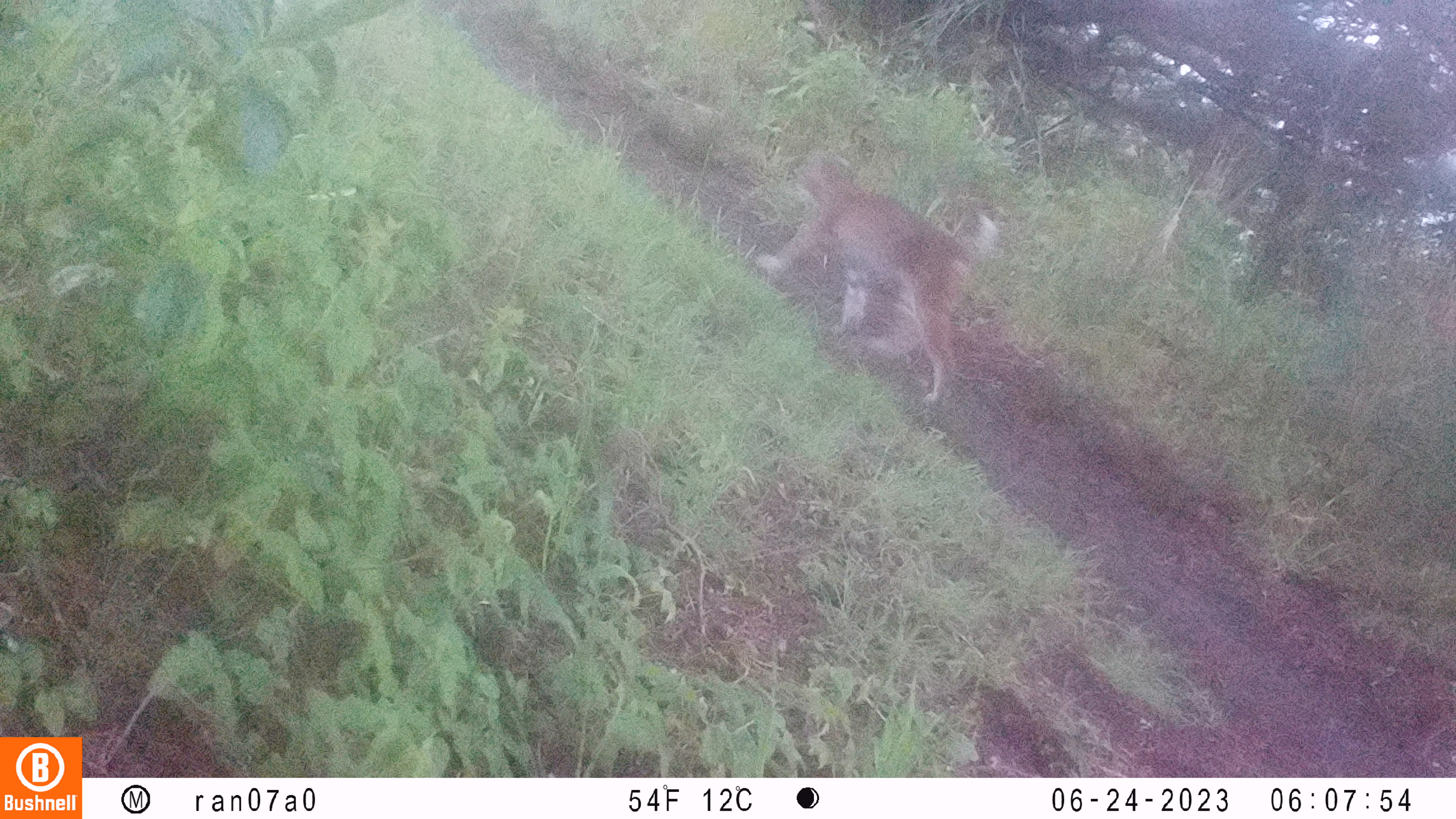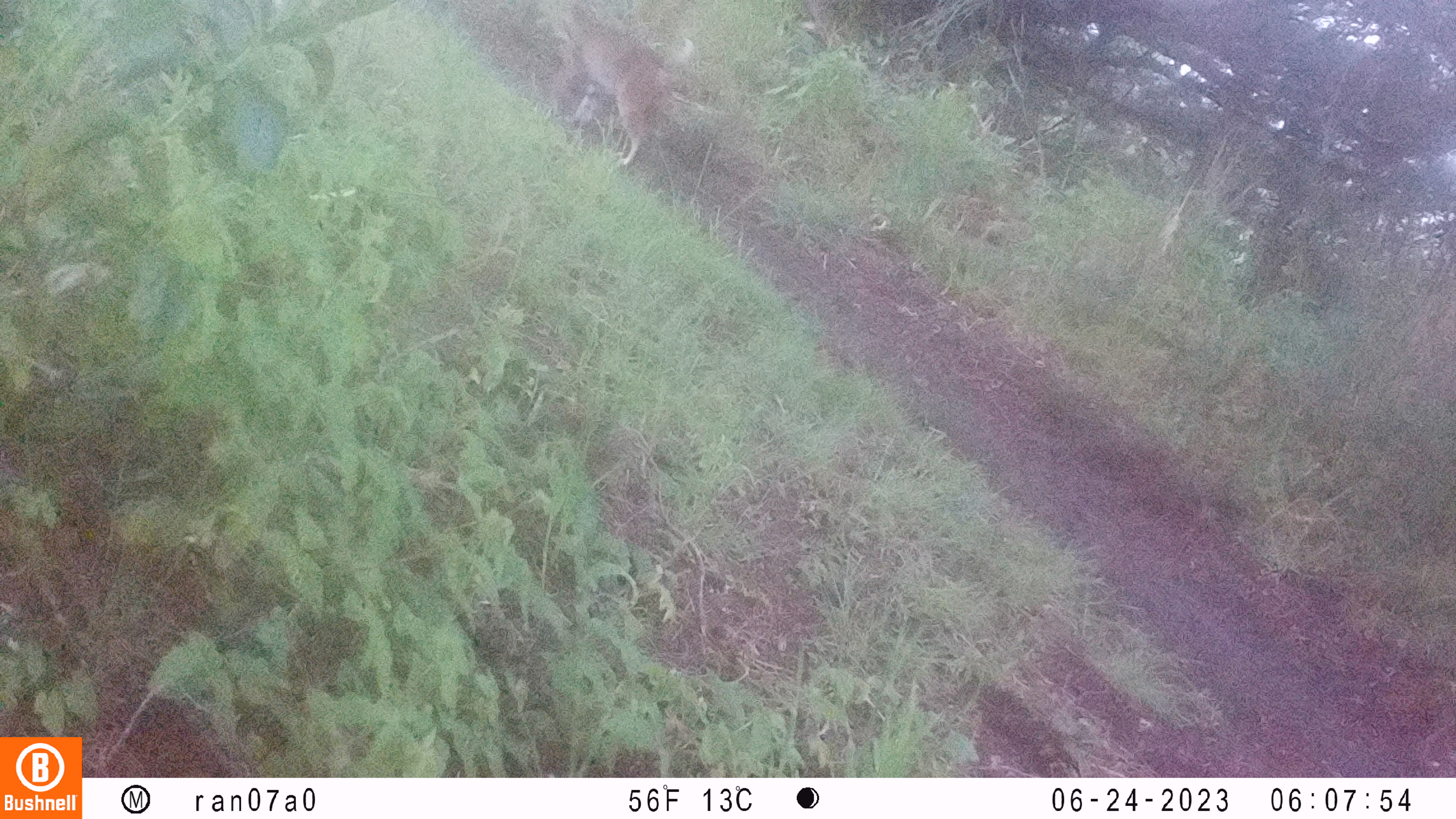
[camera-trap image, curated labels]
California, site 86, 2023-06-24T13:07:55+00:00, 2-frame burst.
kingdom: Animalia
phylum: Chordata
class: Mammalia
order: Carnivora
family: Felidae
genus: Lynx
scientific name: Lynx rufus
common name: bobcat